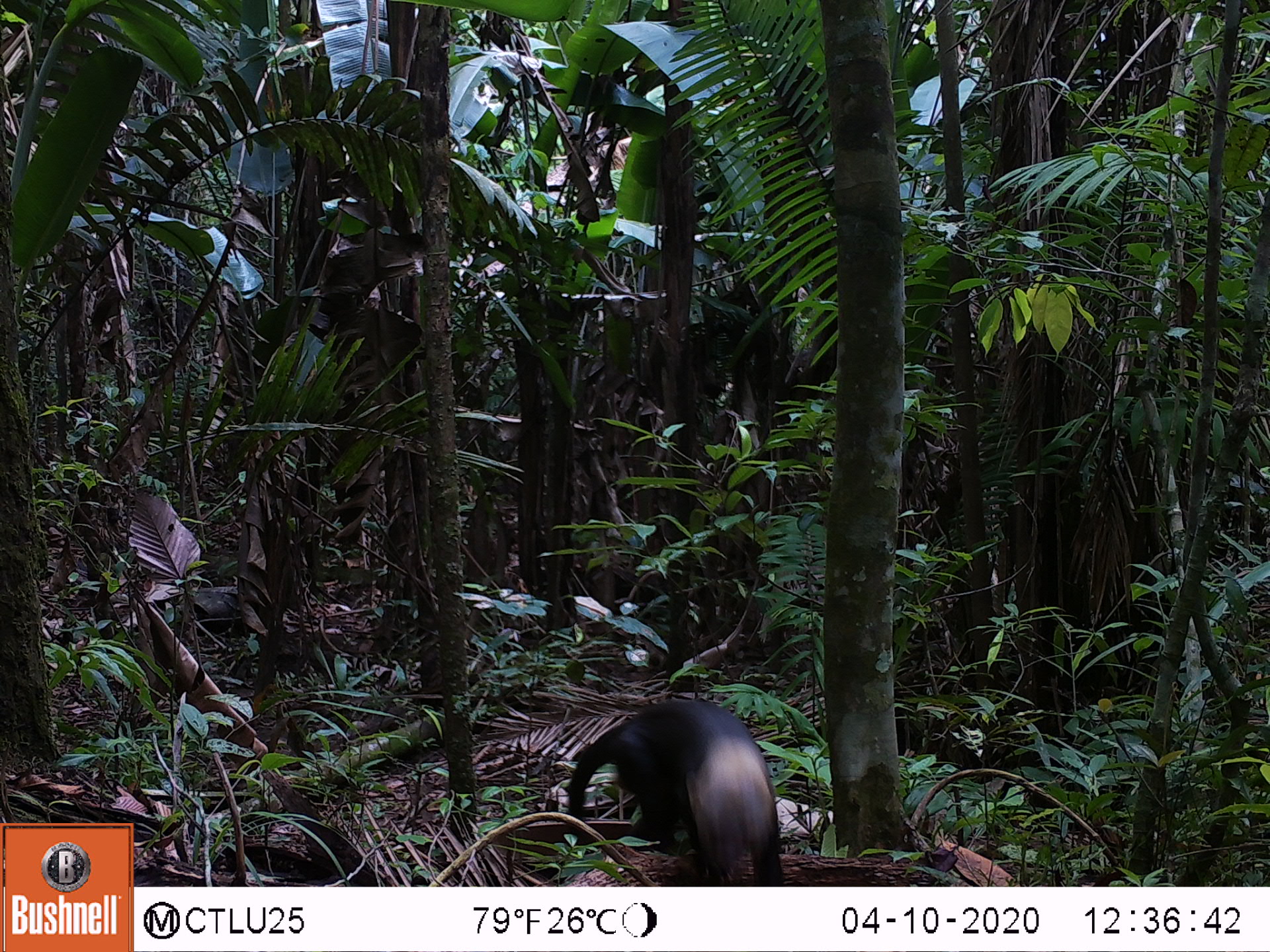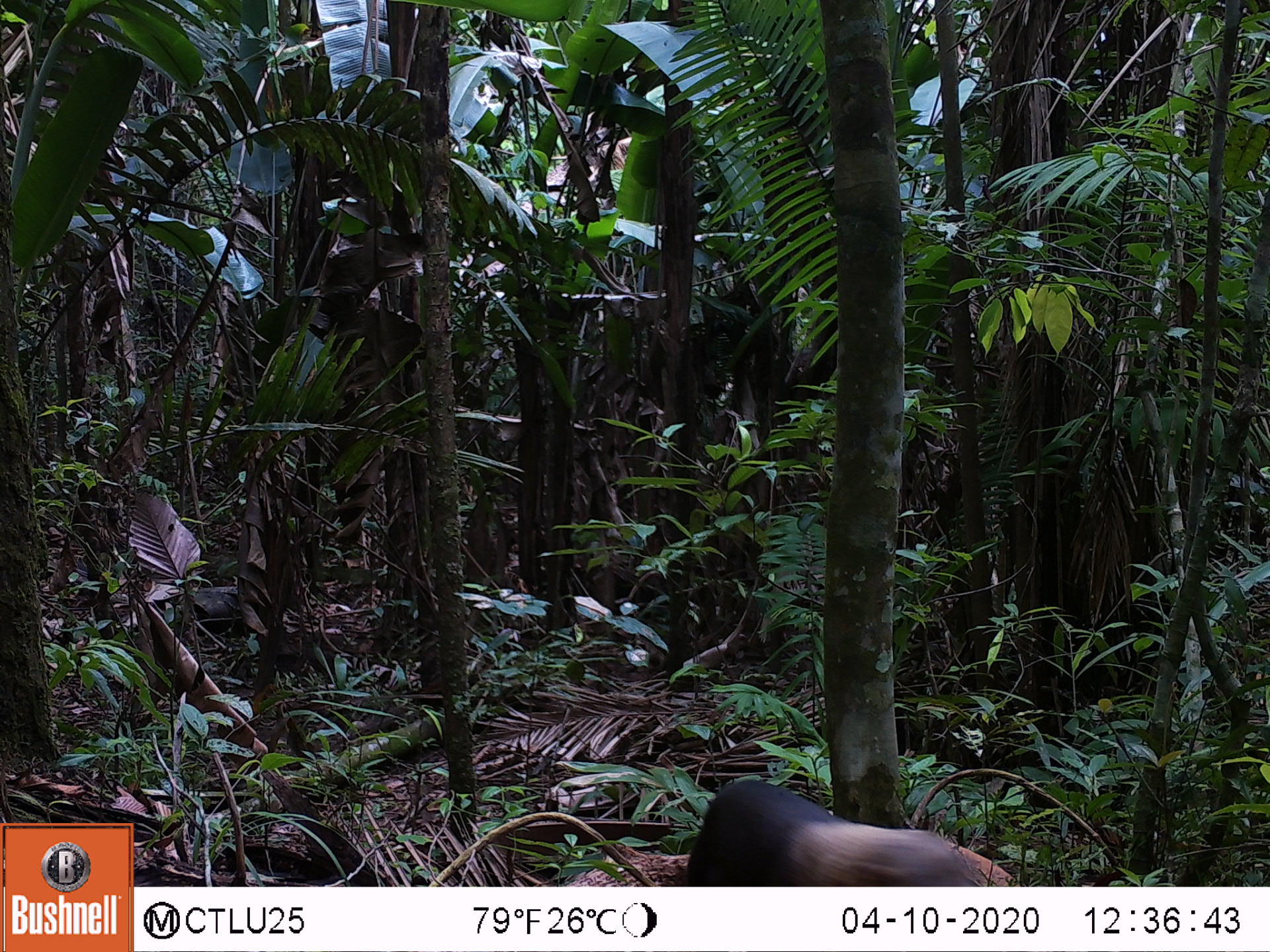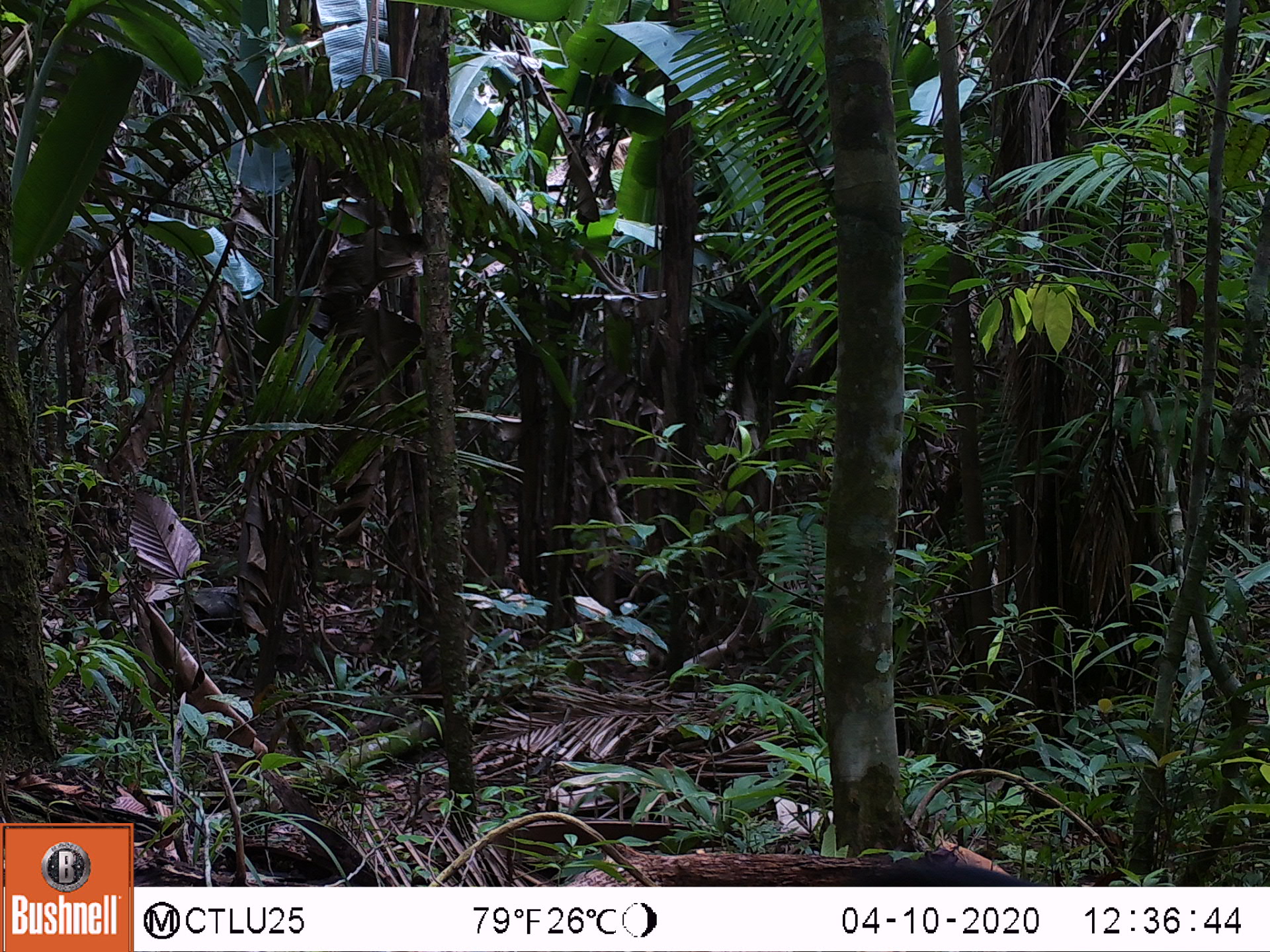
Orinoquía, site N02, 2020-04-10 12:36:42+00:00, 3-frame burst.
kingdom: Animalia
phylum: Chordata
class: Mammalia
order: Carnivora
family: Mustelidae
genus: Eira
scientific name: Eira barbara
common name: tayra